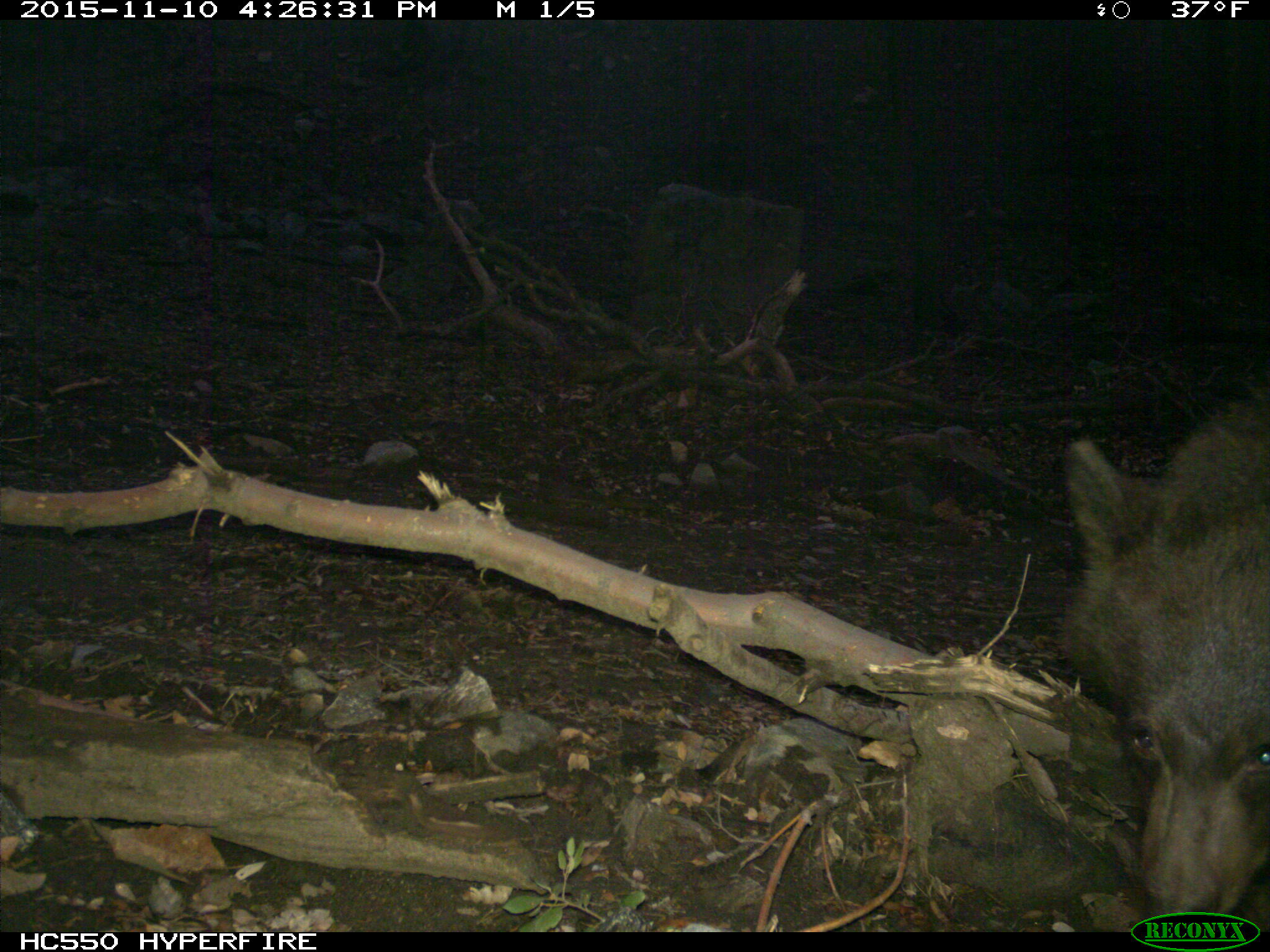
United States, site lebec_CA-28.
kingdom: Animalia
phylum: Chordata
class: Mammalia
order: Carnivora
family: Ursidae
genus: Ursus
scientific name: Ursus americanus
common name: american black bear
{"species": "Ursus americanus (american black bear)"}